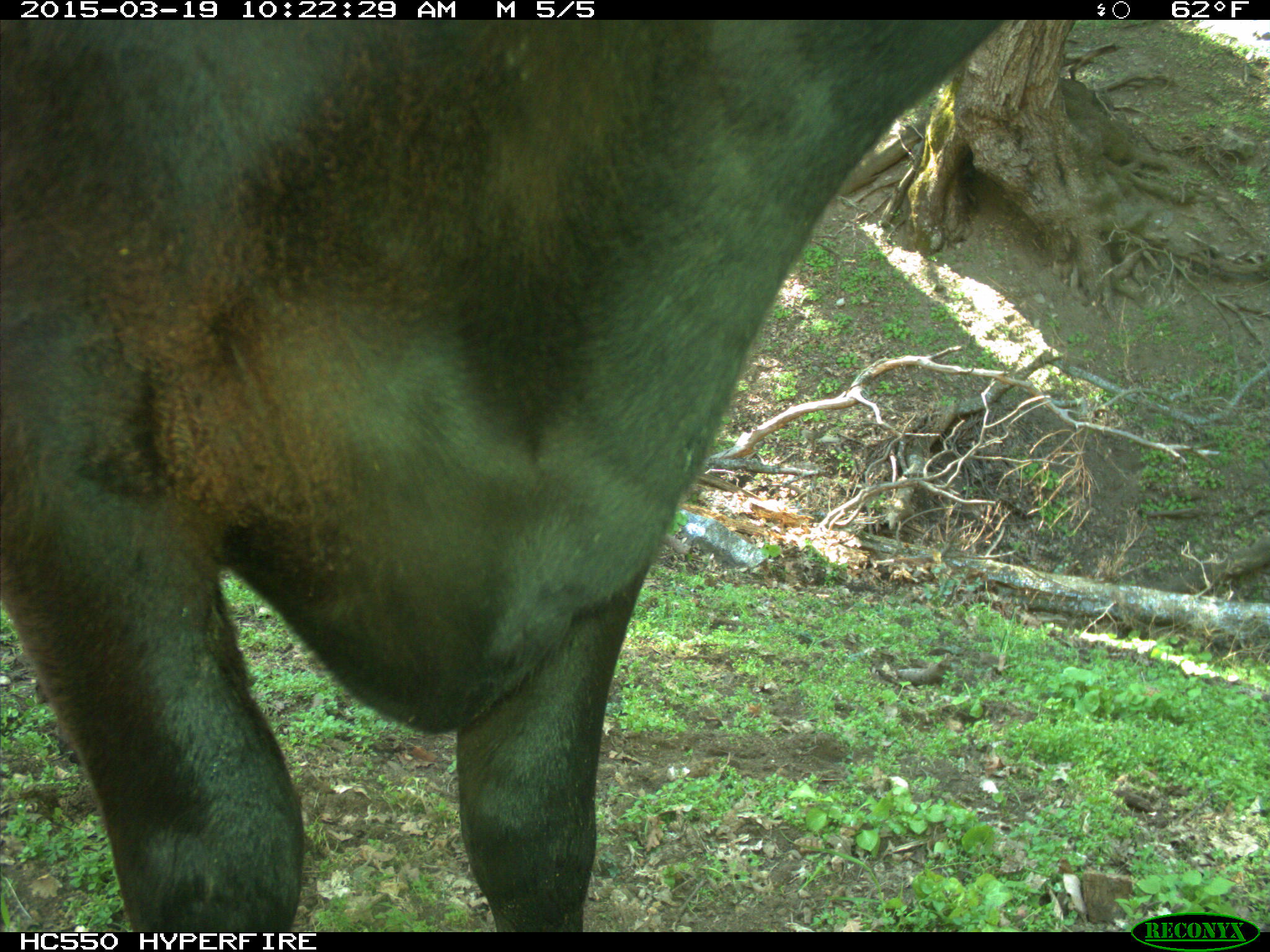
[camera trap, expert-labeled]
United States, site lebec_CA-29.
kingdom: Animalia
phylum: Chordata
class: Mammalia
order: Artiodactyla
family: Bovidae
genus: Bos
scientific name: Bos taurus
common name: domestic cow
Bos taurus (domestic cow).